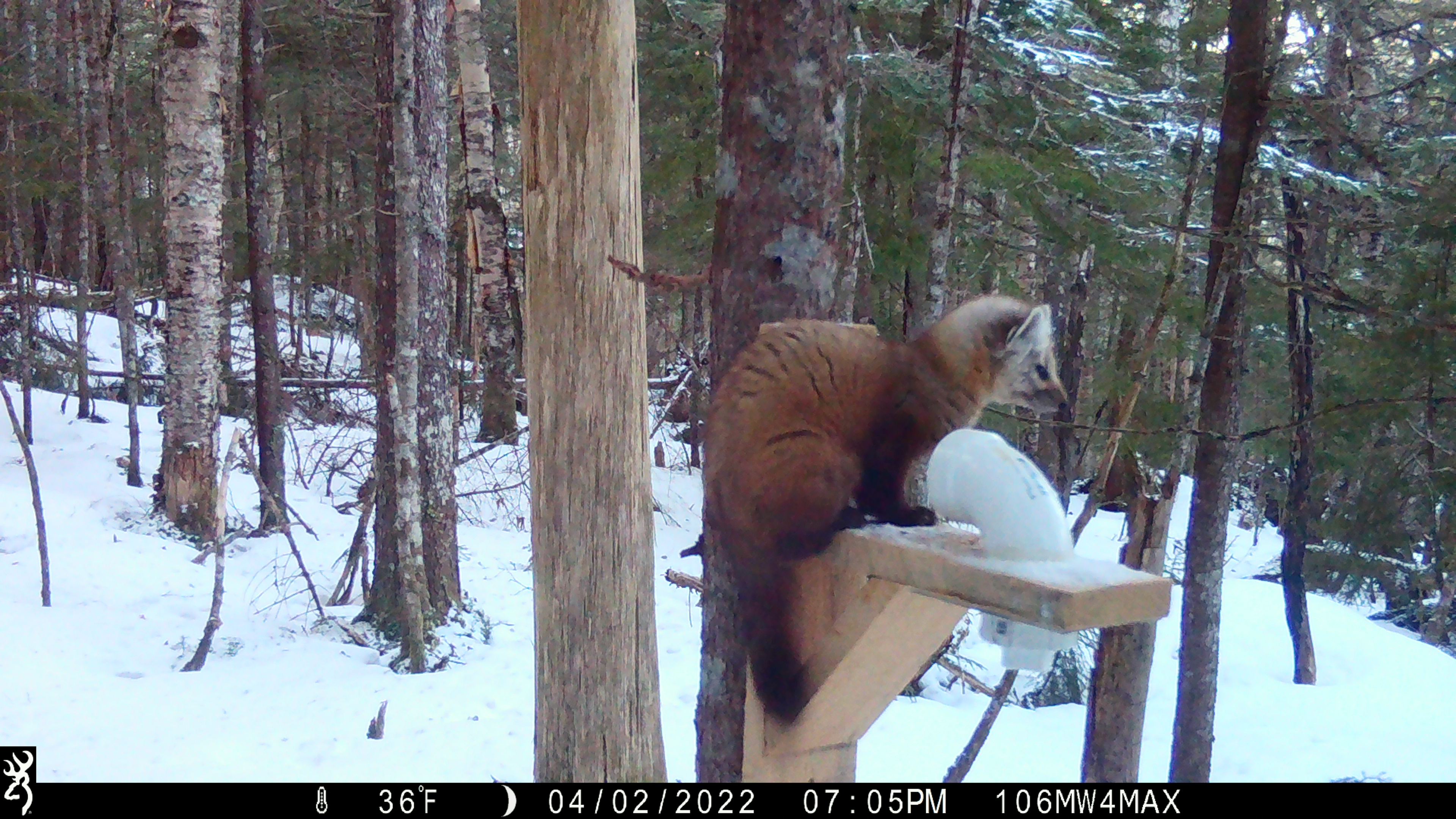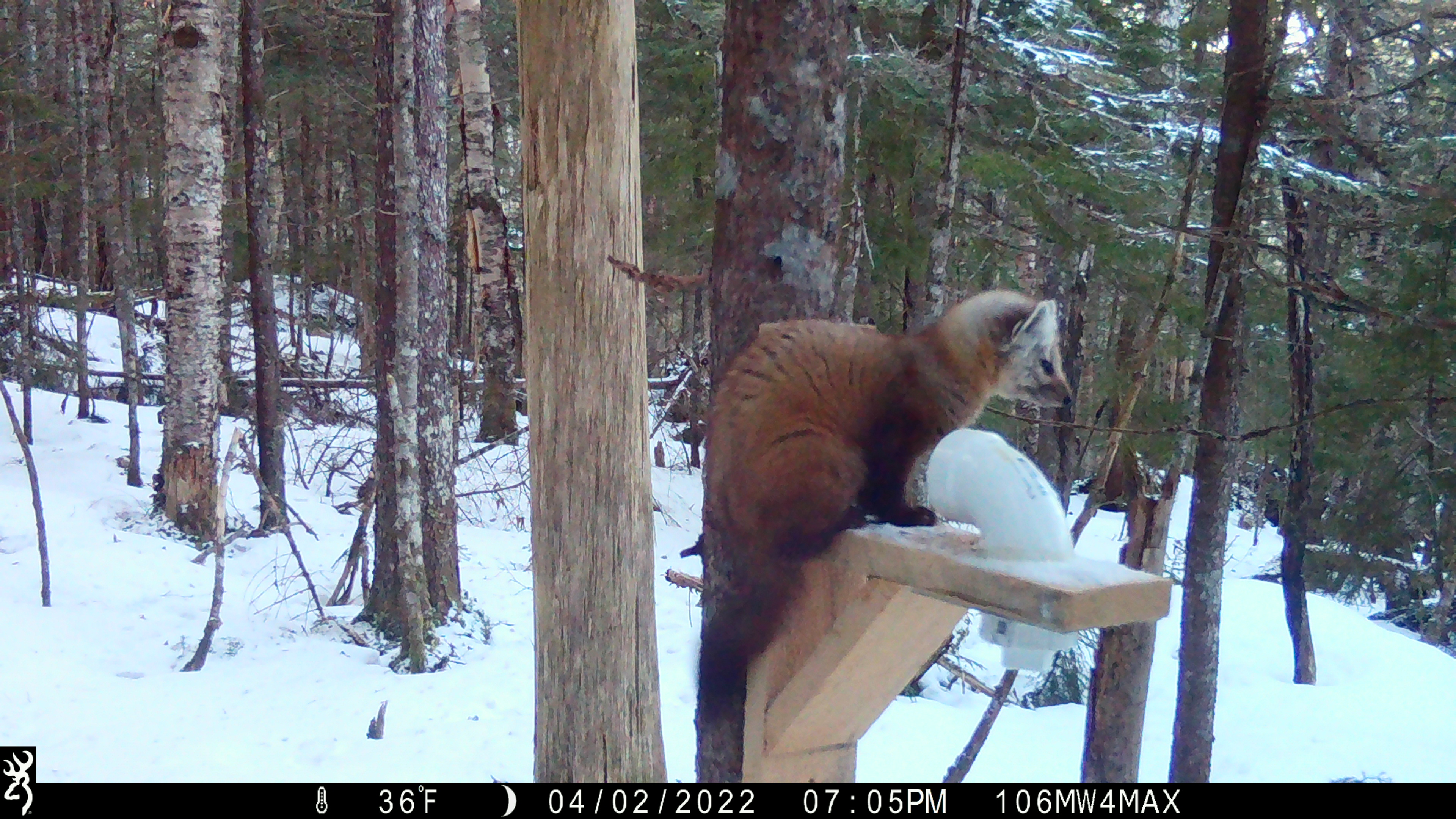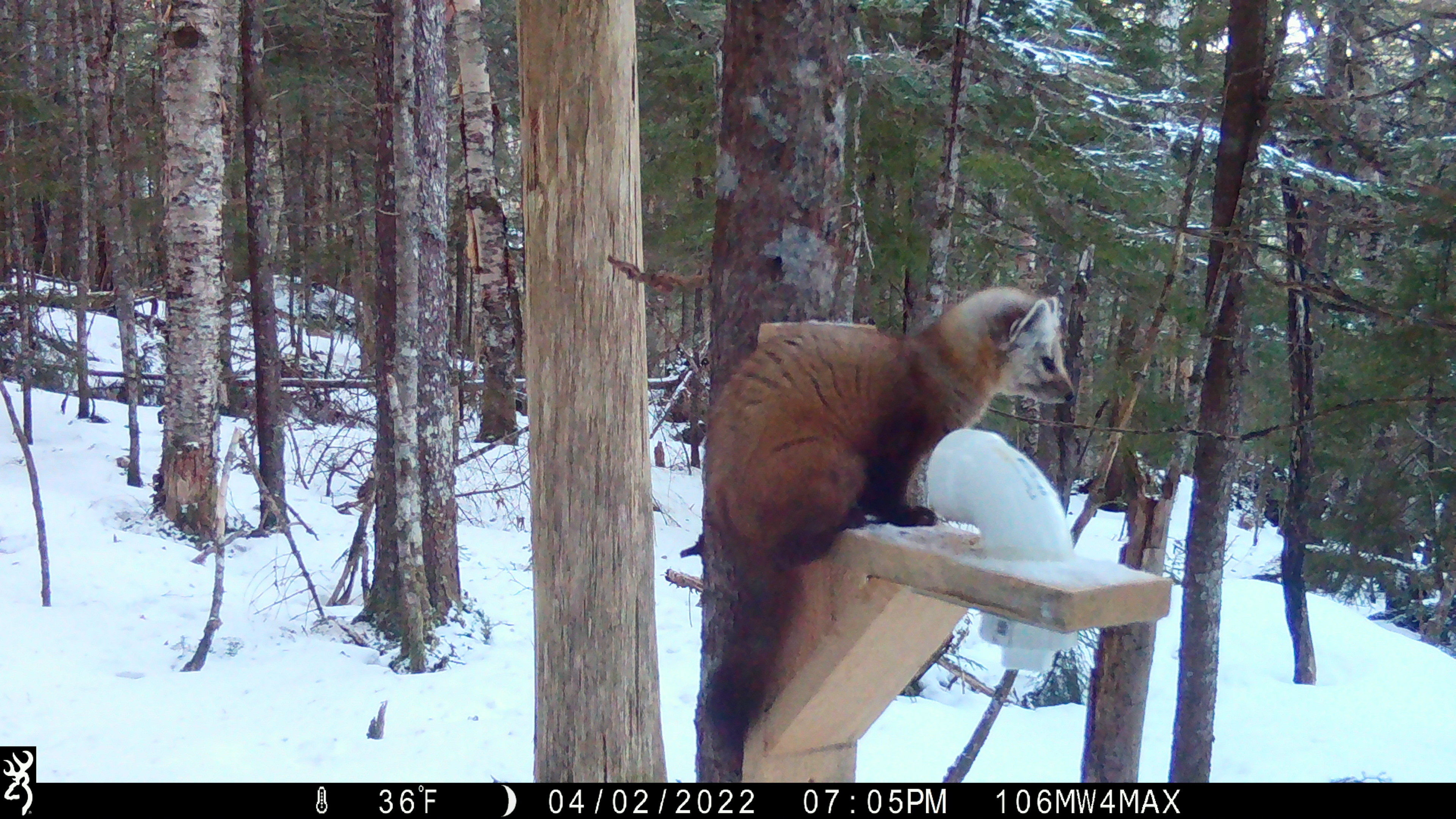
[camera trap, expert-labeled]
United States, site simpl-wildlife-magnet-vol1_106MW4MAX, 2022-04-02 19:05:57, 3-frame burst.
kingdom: Animalia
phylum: Chordata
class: Mammalia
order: Carnivora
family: Mustelidae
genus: Martes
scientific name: Martes americana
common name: american marten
American marten (Martes americana).